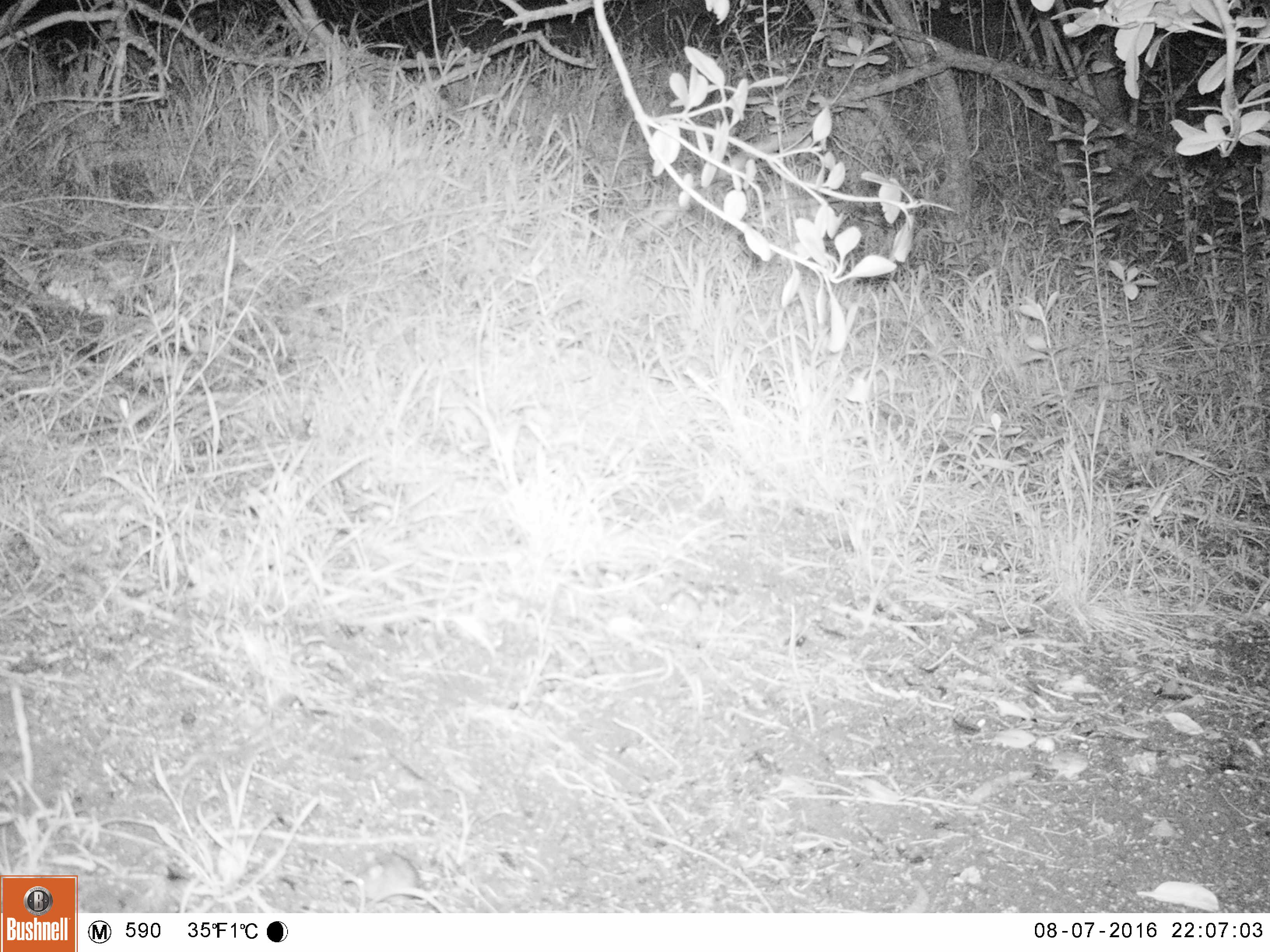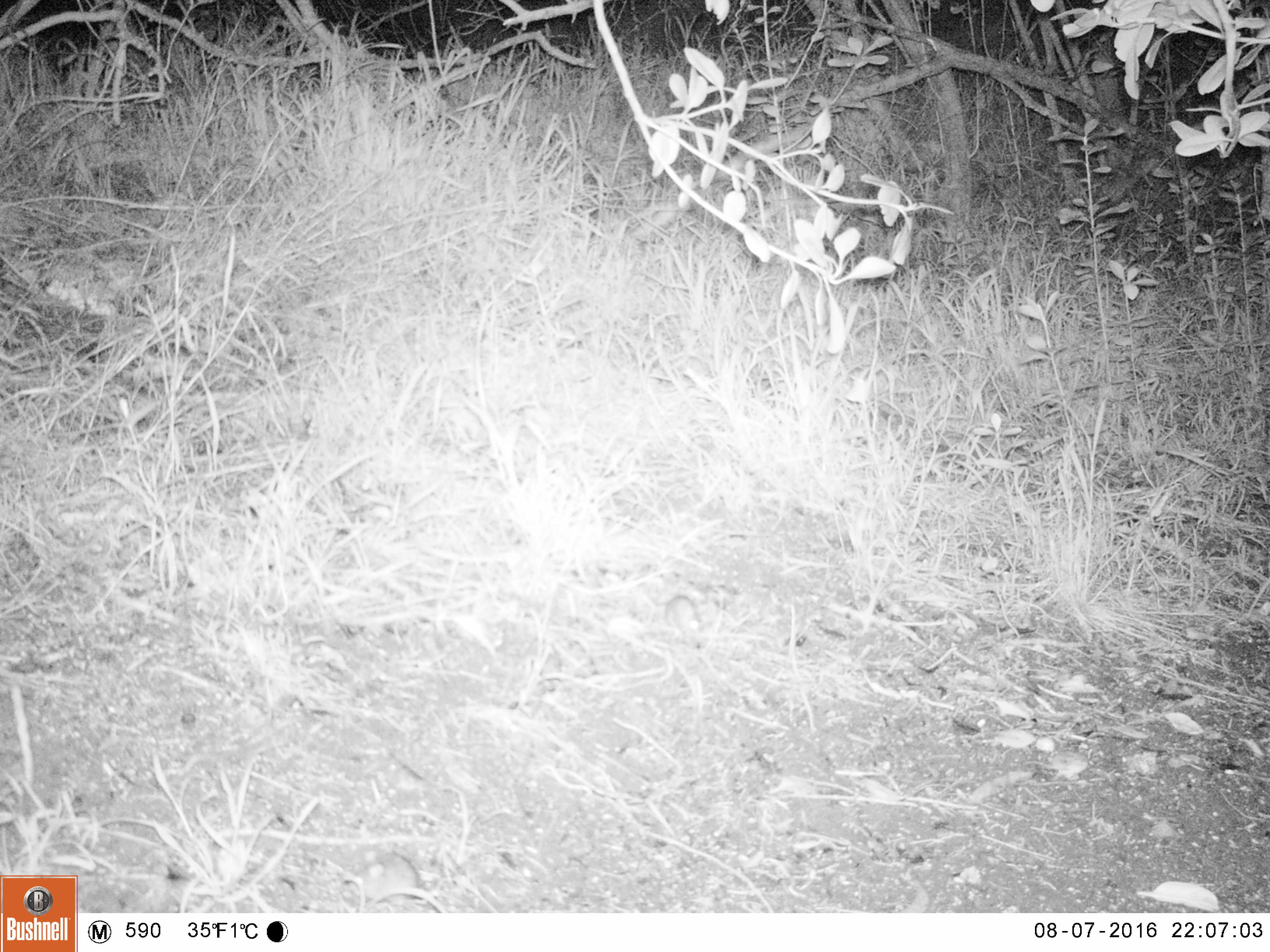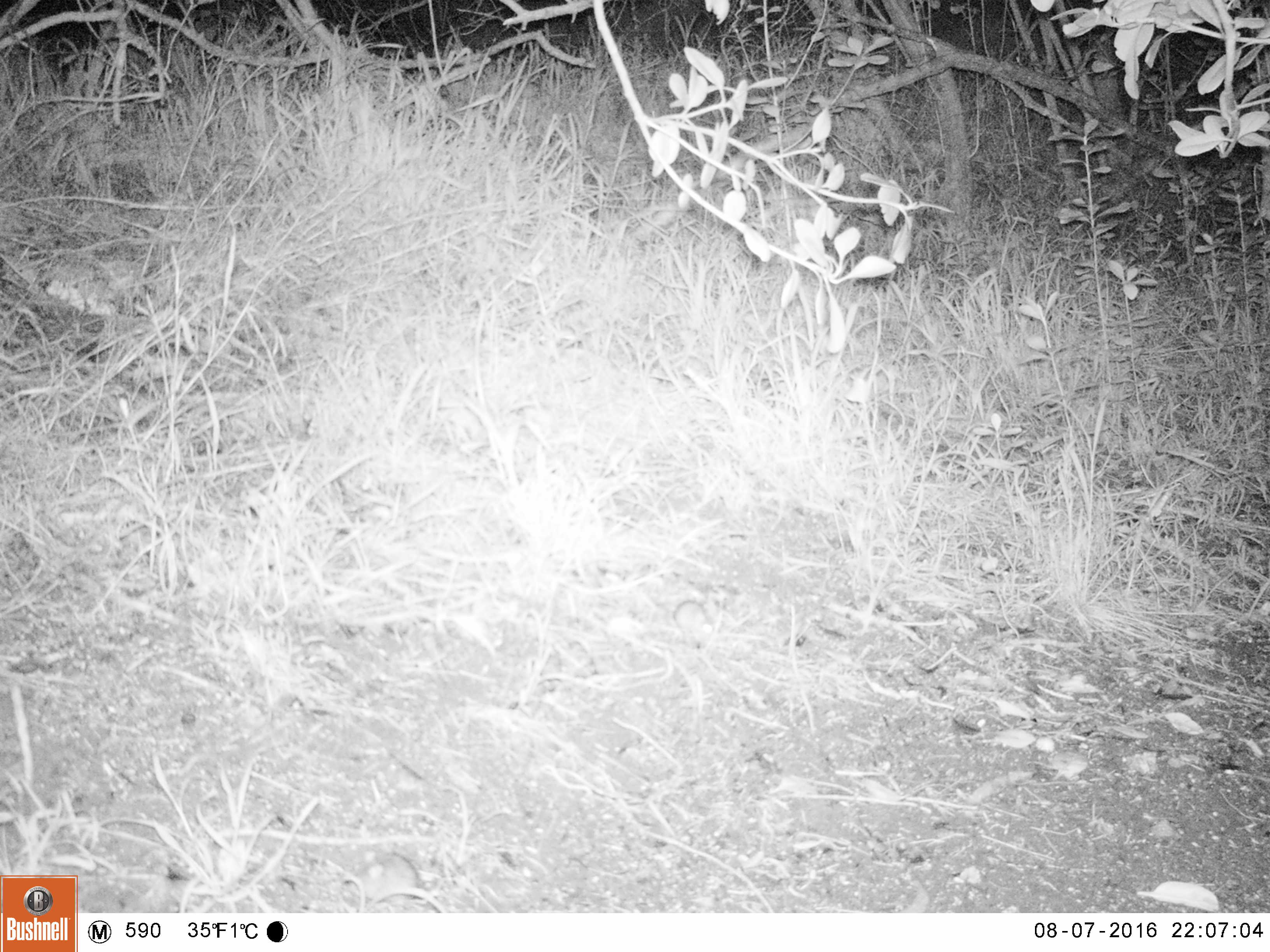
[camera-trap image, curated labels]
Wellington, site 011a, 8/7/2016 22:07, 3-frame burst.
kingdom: Animalia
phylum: Chordata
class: Mammalia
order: Rodentia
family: Muridae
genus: Mus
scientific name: Mus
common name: mouse